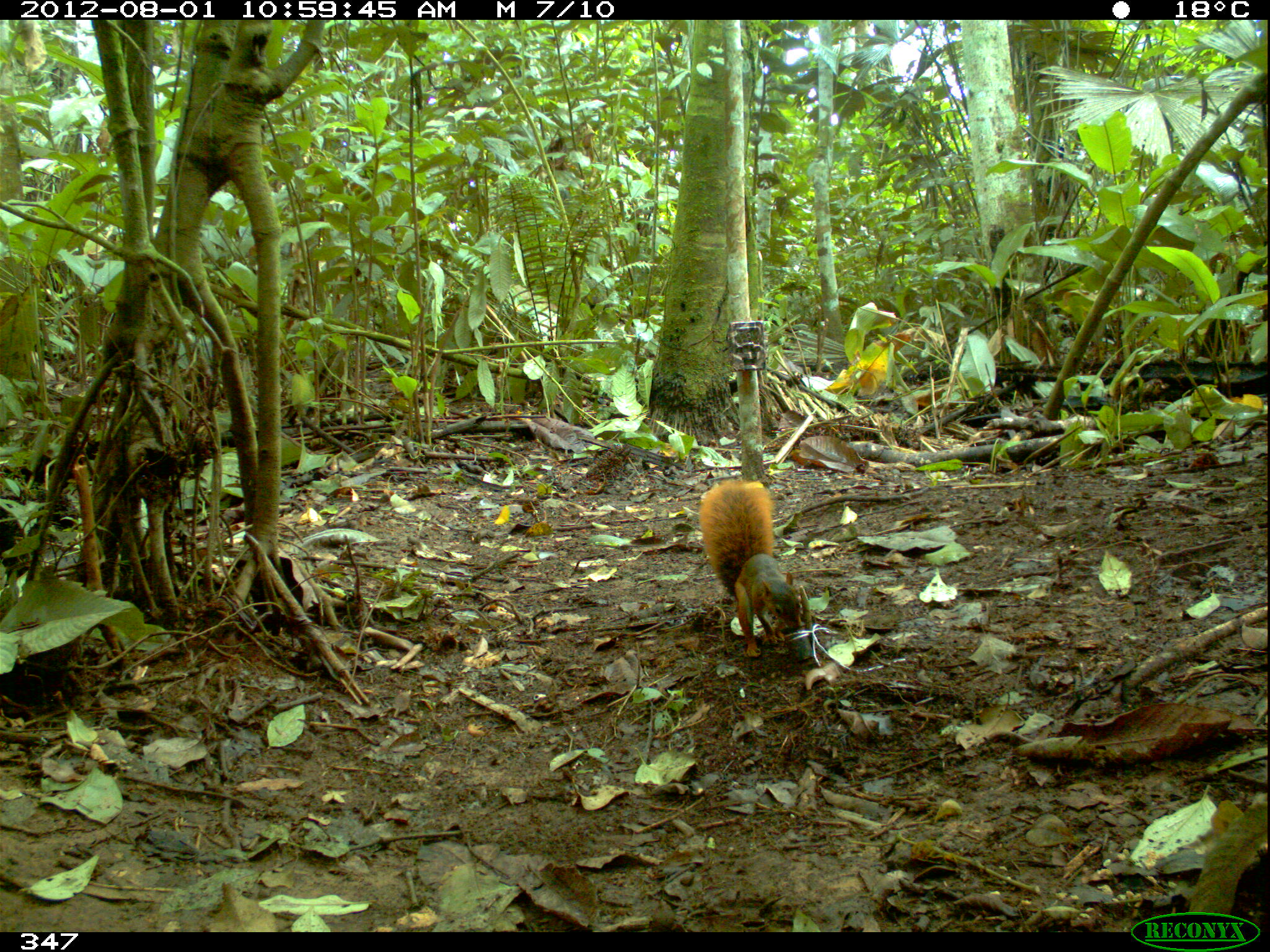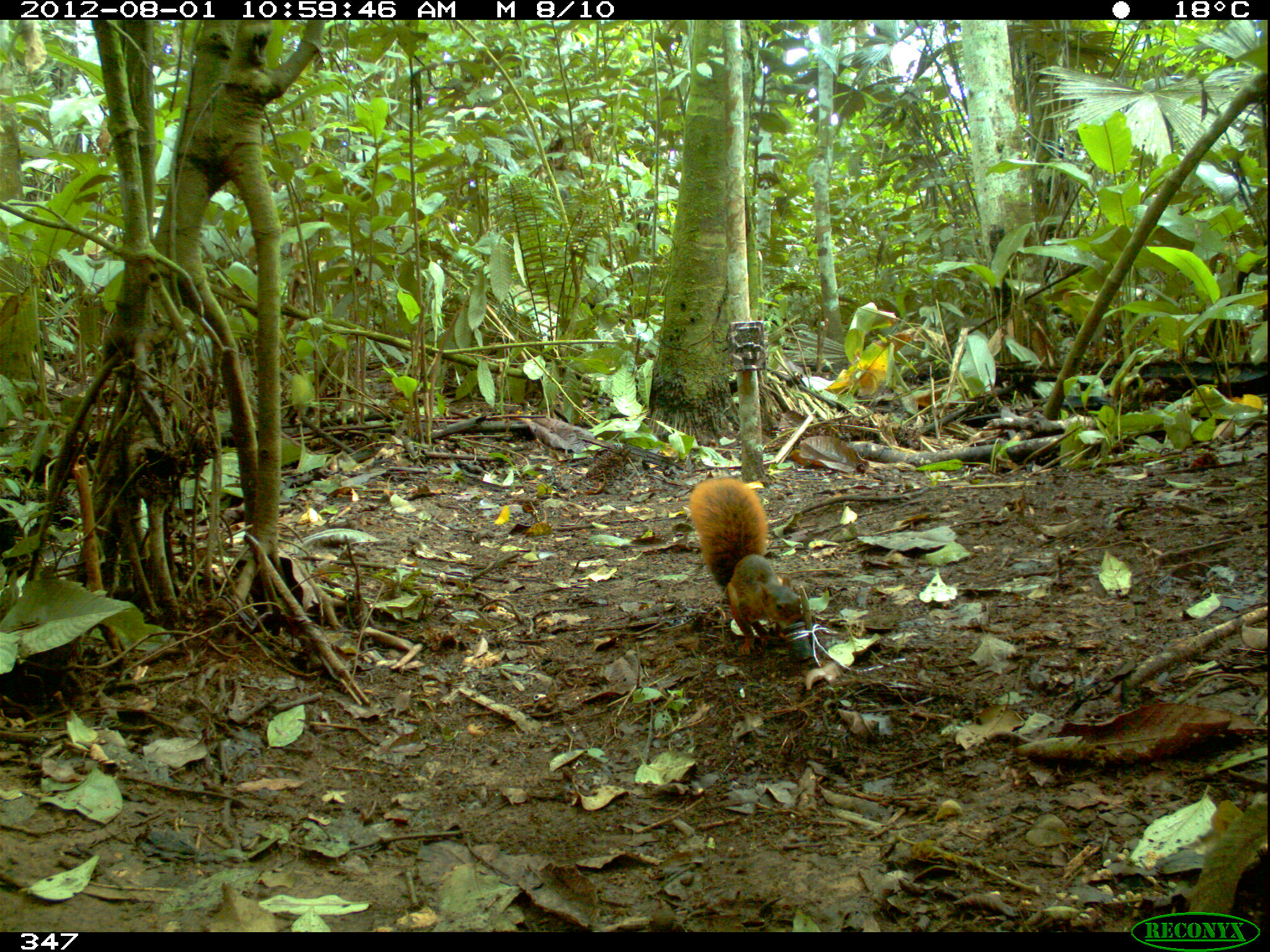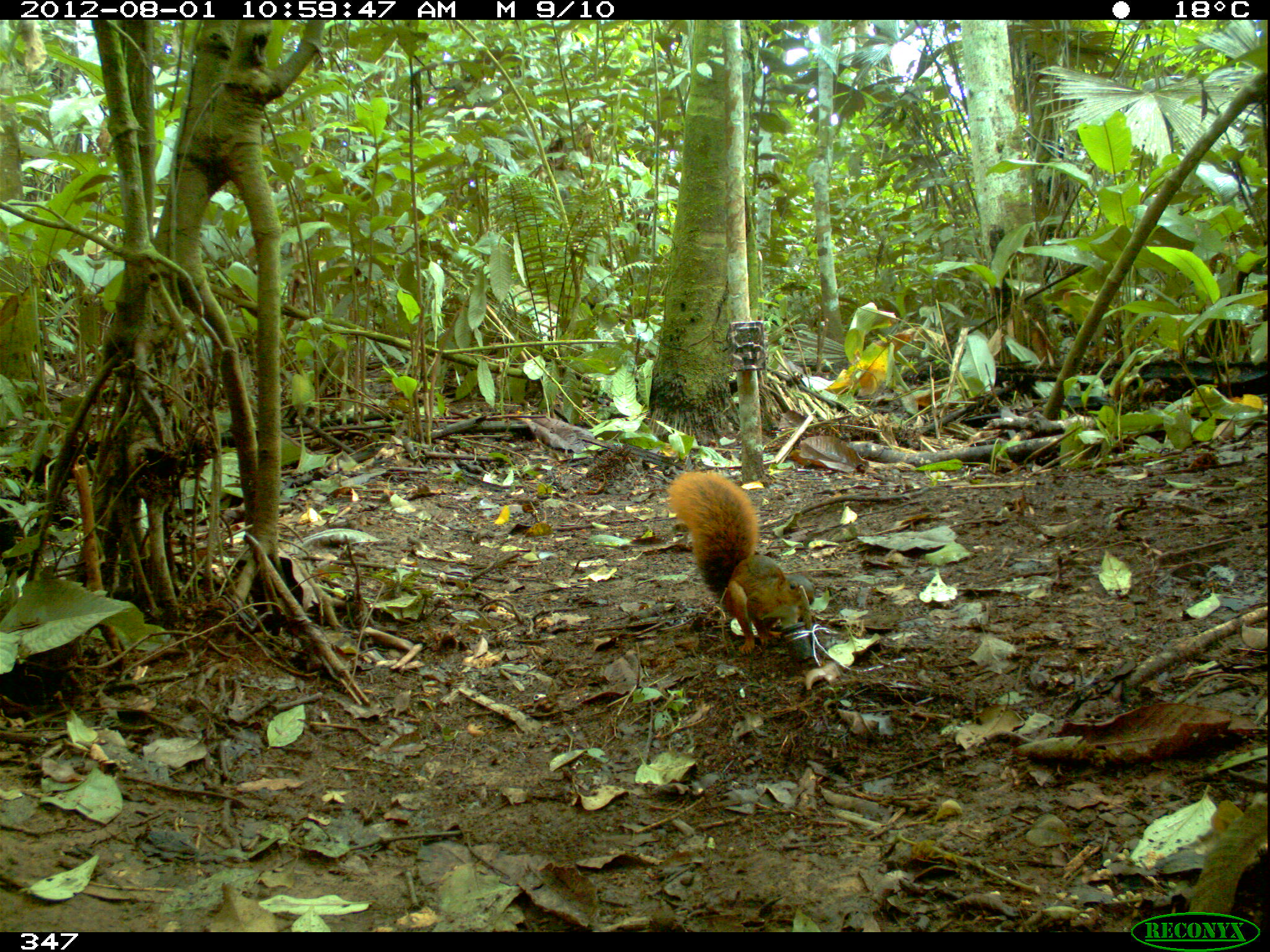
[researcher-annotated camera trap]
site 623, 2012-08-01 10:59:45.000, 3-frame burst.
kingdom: Animalia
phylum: Chordata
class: Mammalia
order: Rodentia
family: Sciuridae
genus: Sciurus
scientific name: Sciurus spadiceus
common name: southern amazon red squirrel